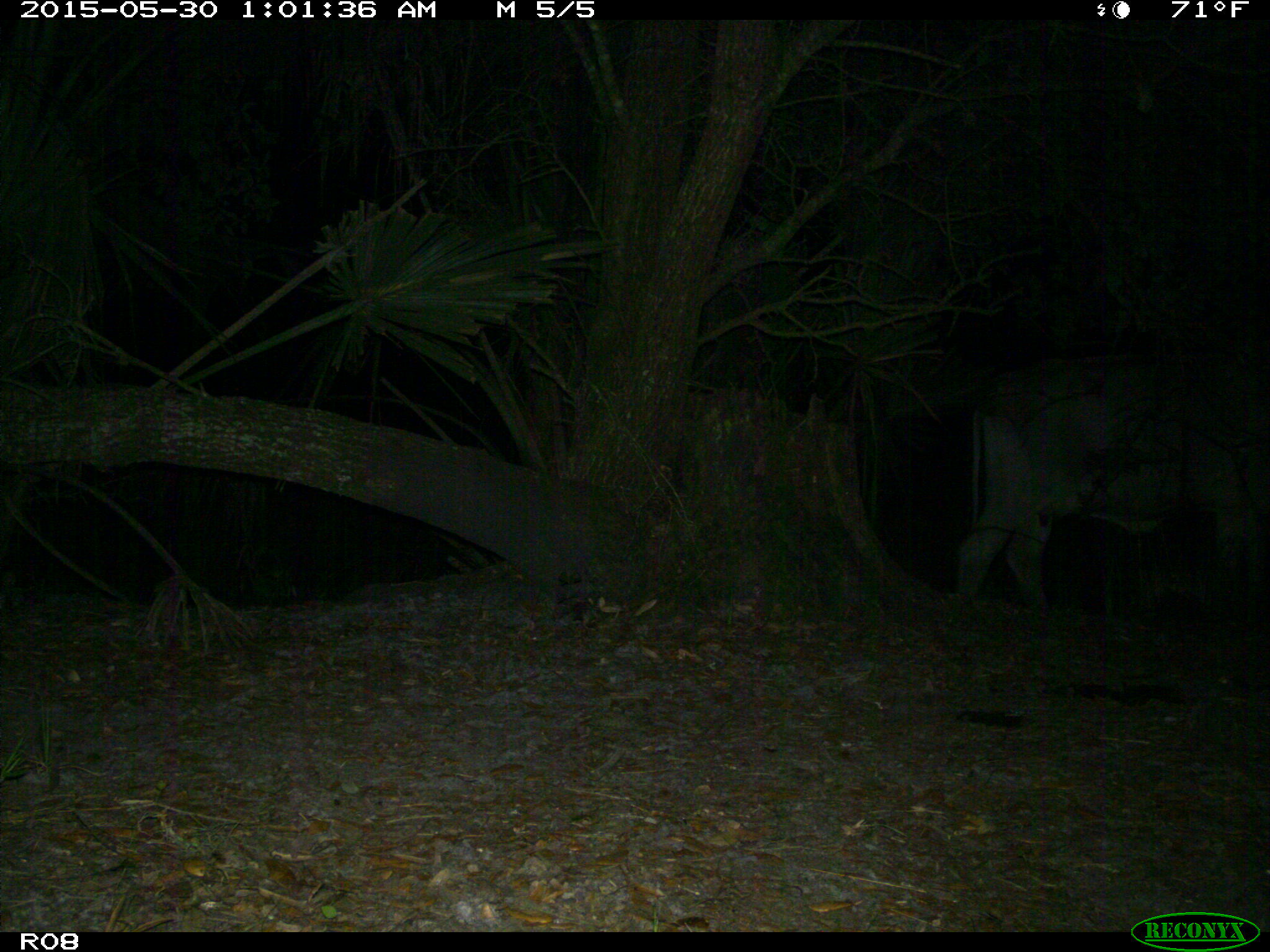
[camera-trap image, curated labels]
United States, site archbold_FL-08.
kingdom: Animalia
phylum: Chordata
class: Mammalia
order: Artiodactyla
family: Bovidae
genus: Bos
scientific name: Bos taurus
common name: domestic cow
Bos taurus (domestic cow).